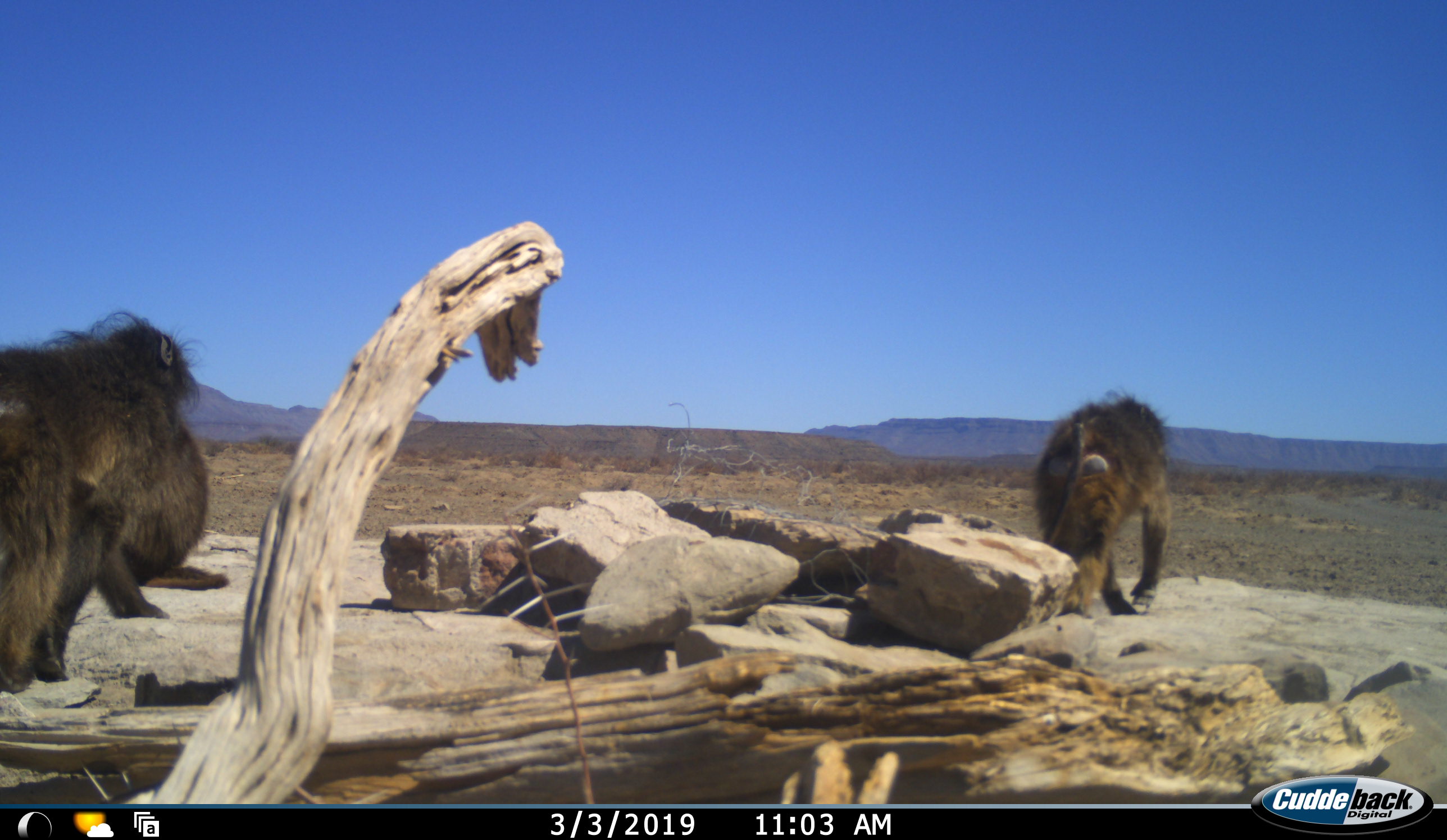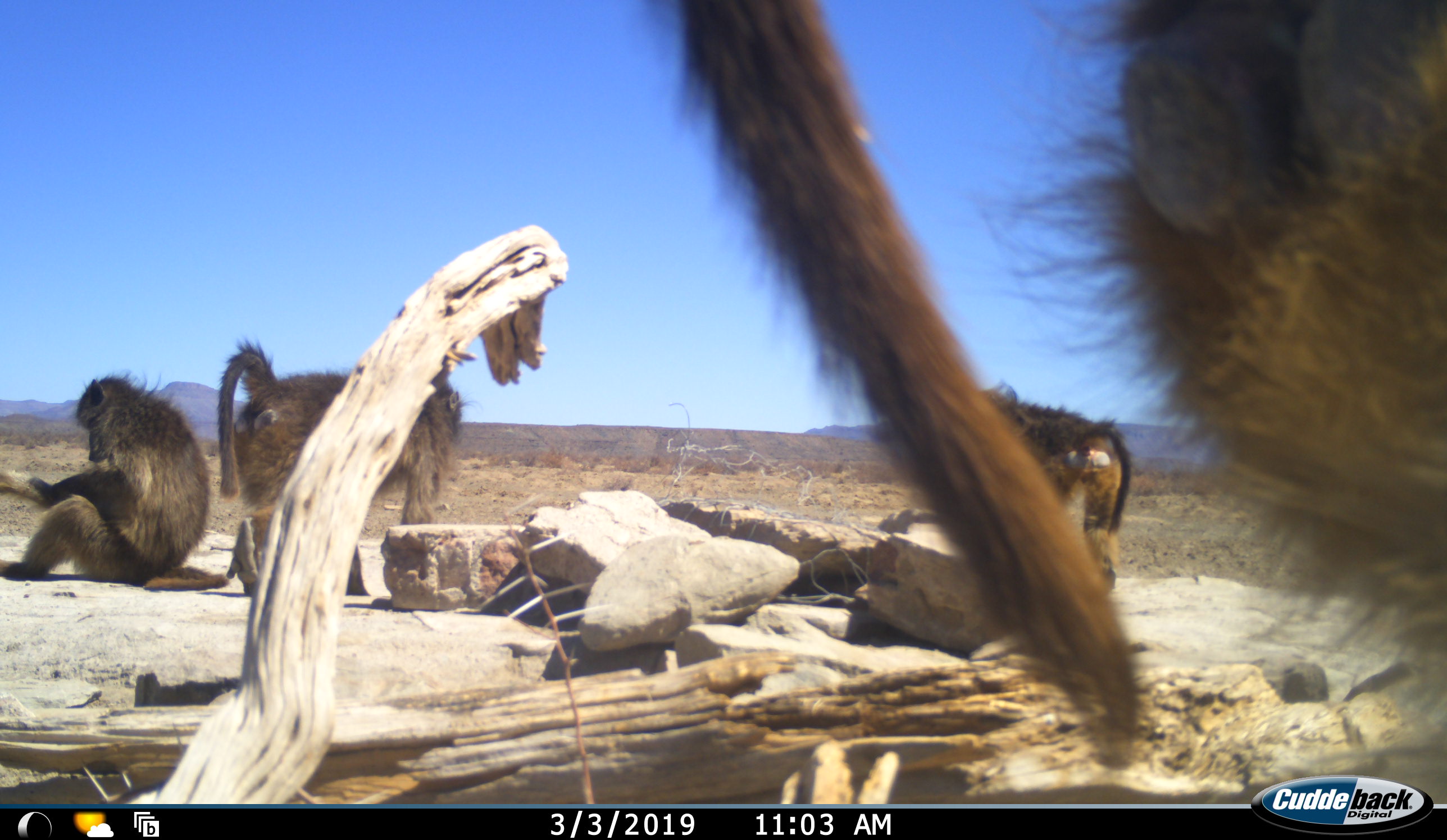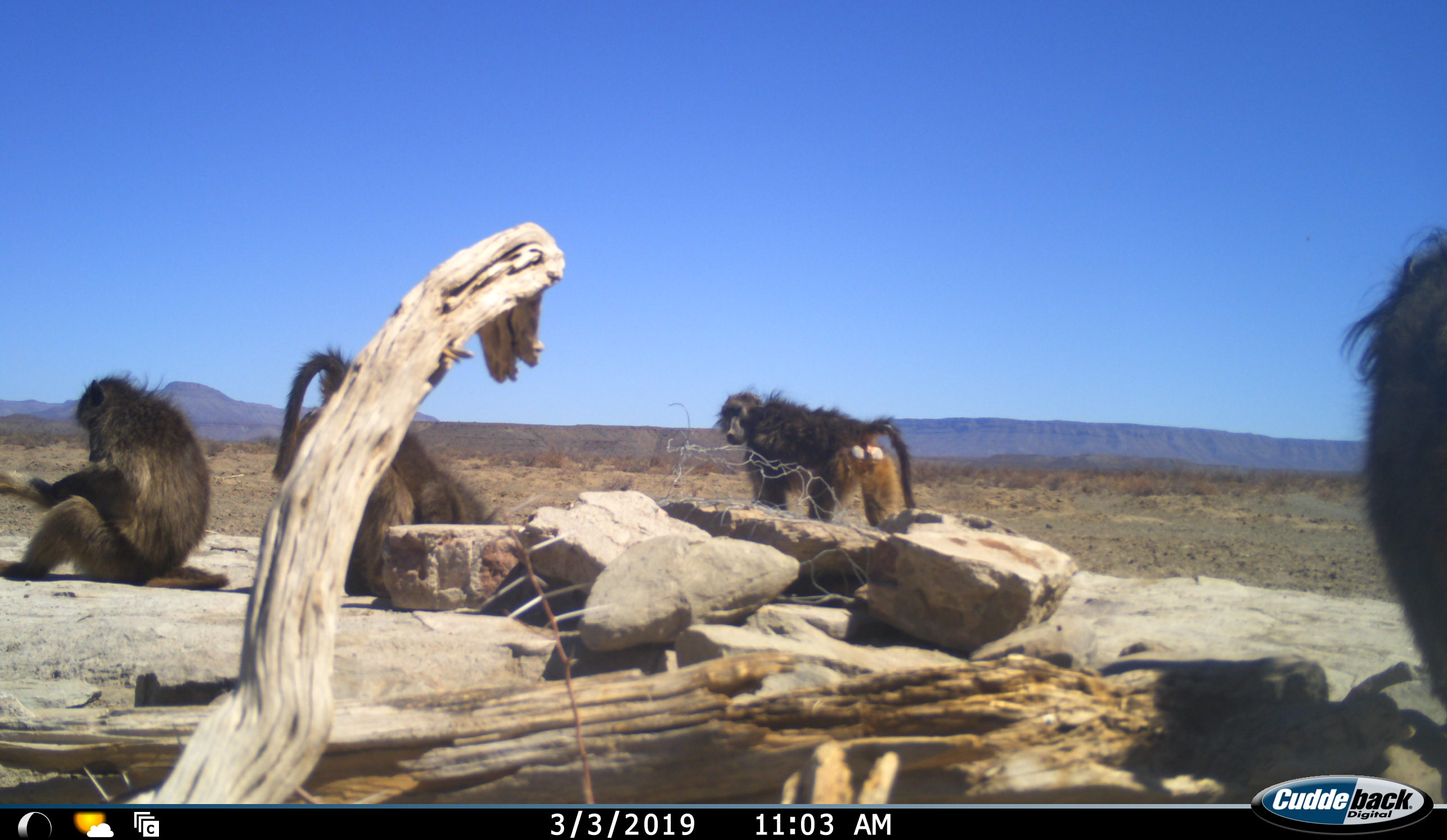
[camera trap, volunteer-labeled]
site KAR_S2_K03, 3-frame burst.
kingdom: Animalia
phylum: Chordata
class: Mammalia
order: Primates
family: Cercopithecidae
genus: Papio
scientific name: Papio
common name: baboon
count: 4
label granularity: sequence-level